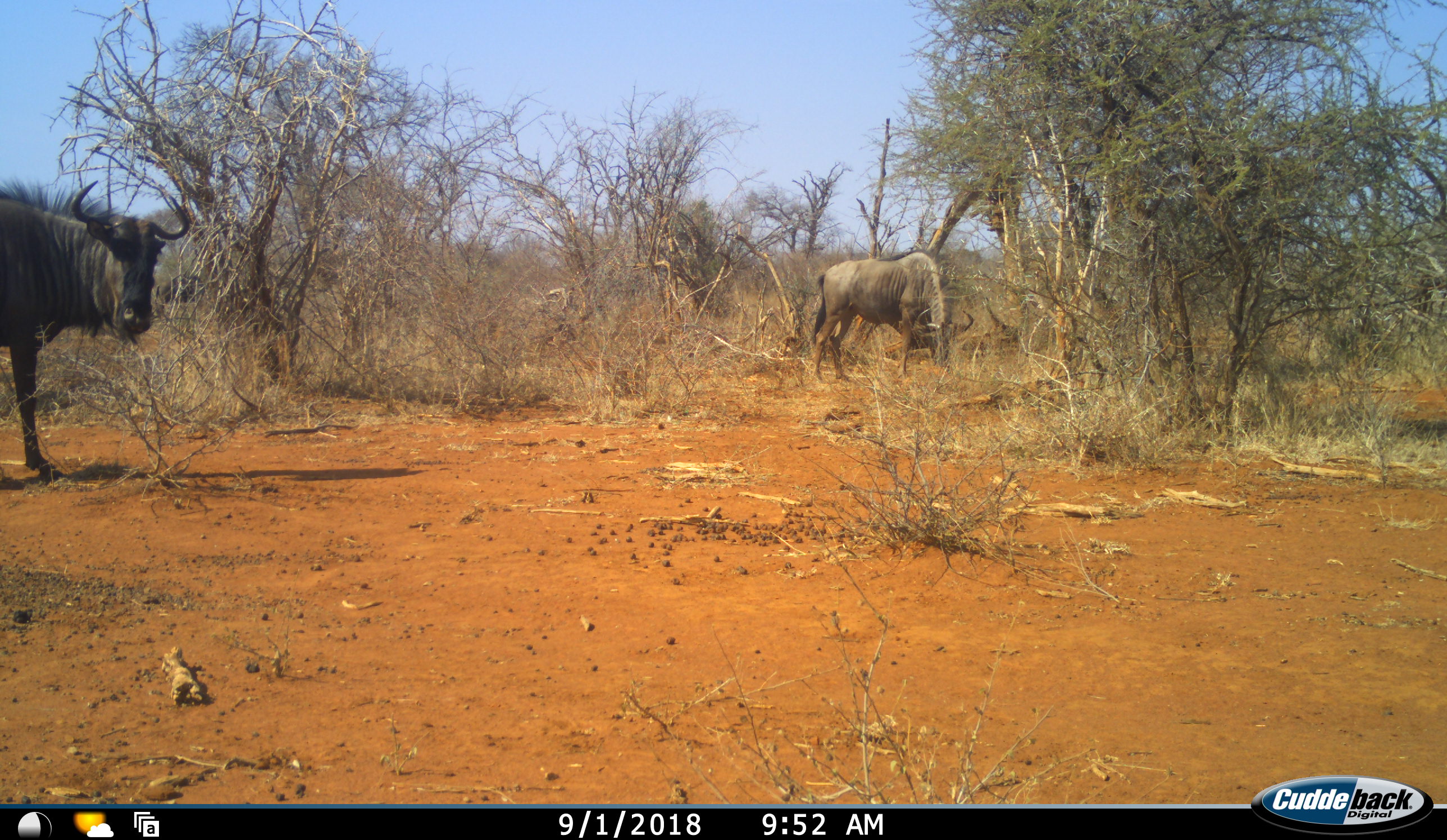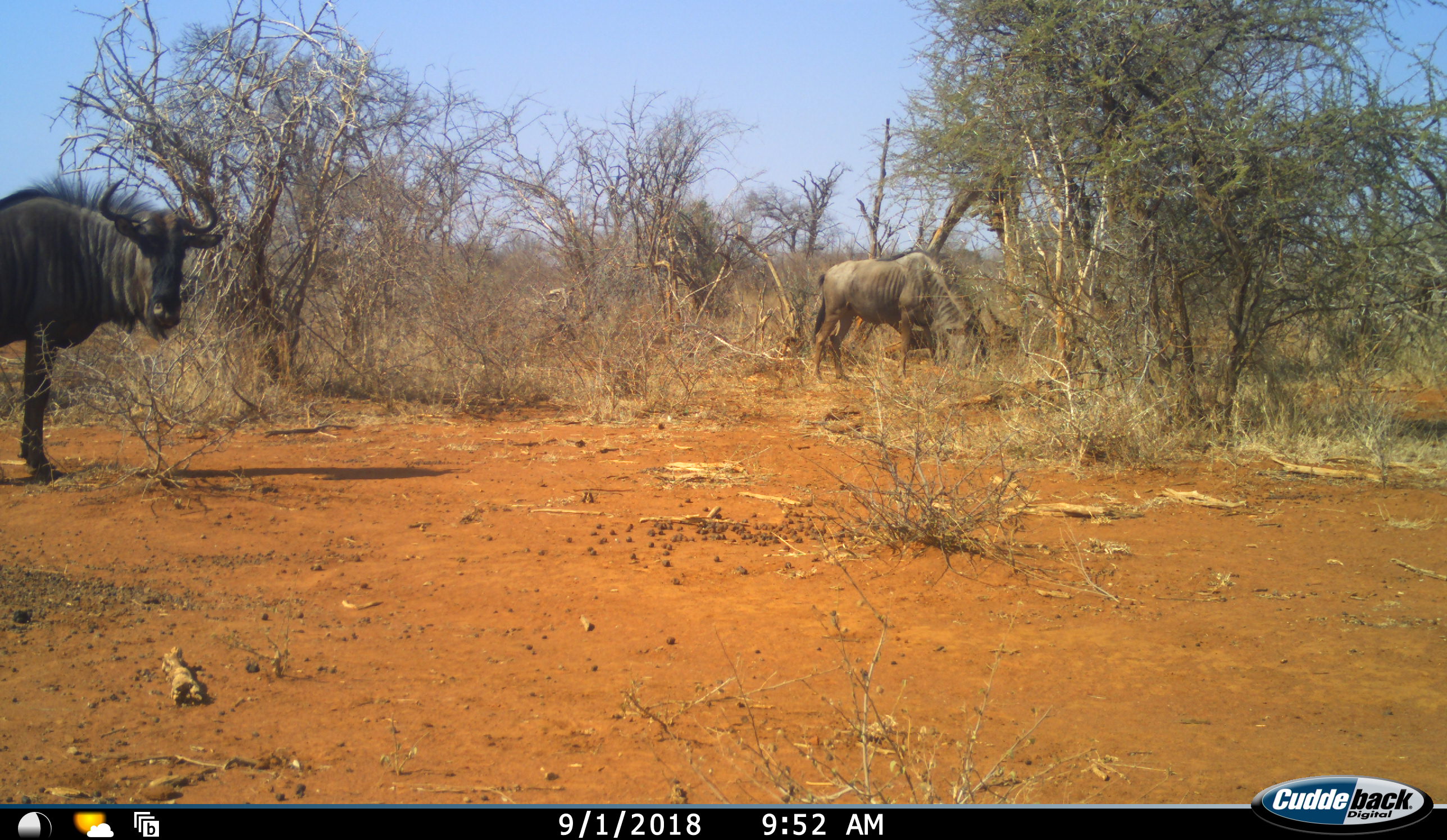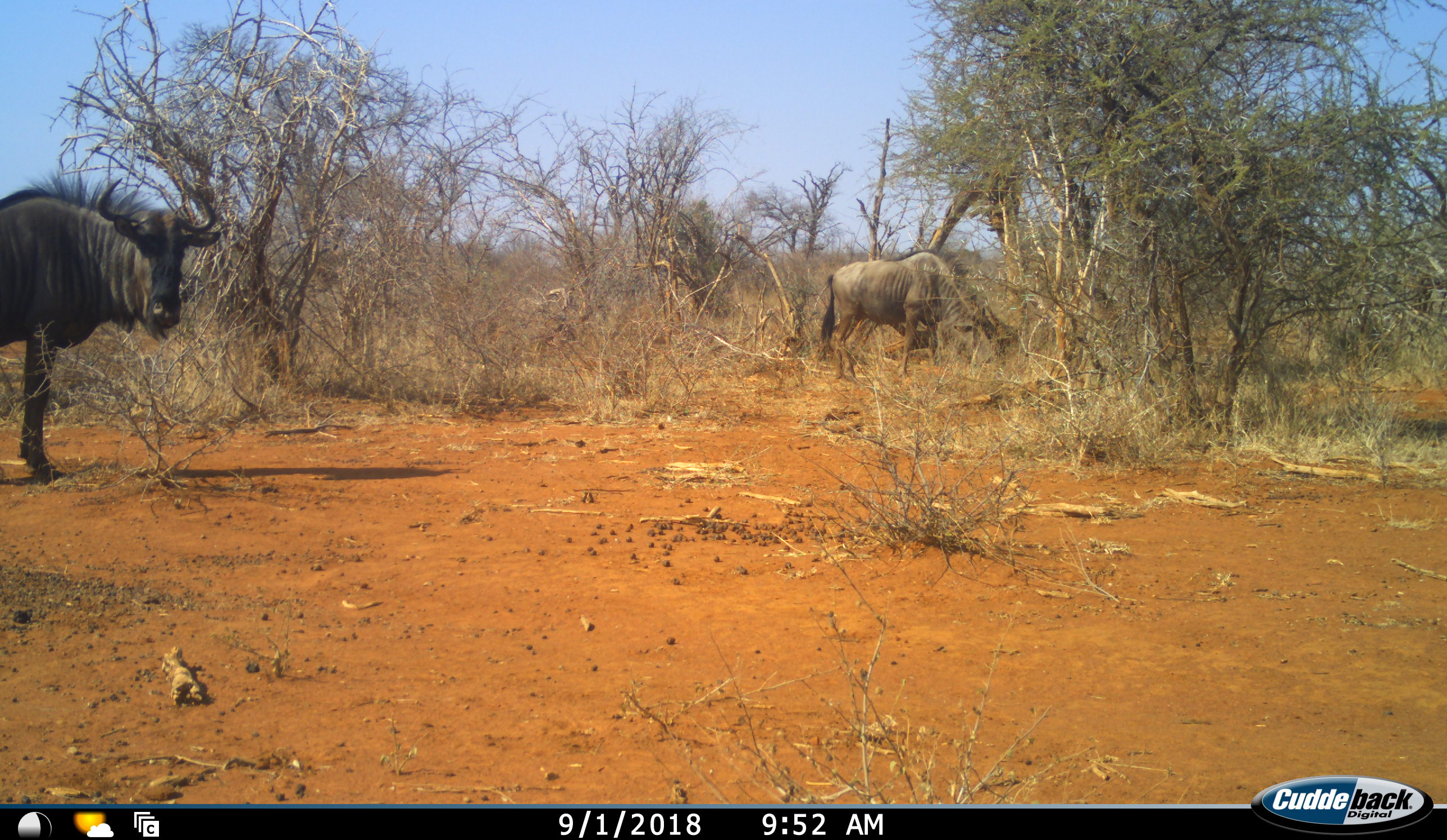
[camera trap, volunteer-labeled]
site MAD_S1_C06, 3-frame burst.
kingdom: Animalia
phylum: Chordata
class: Mammalia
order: Artiodactyla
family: Bovidae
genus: Connochaetes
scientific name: Connochaetes taurinus taurinus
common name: blue wildebeest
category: wildebeestblue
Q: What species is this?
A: Wildebeestblue (blue wildebeest) (Connochaetes taurinus taurinus).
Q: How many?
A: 2.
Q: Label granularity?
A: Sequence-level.